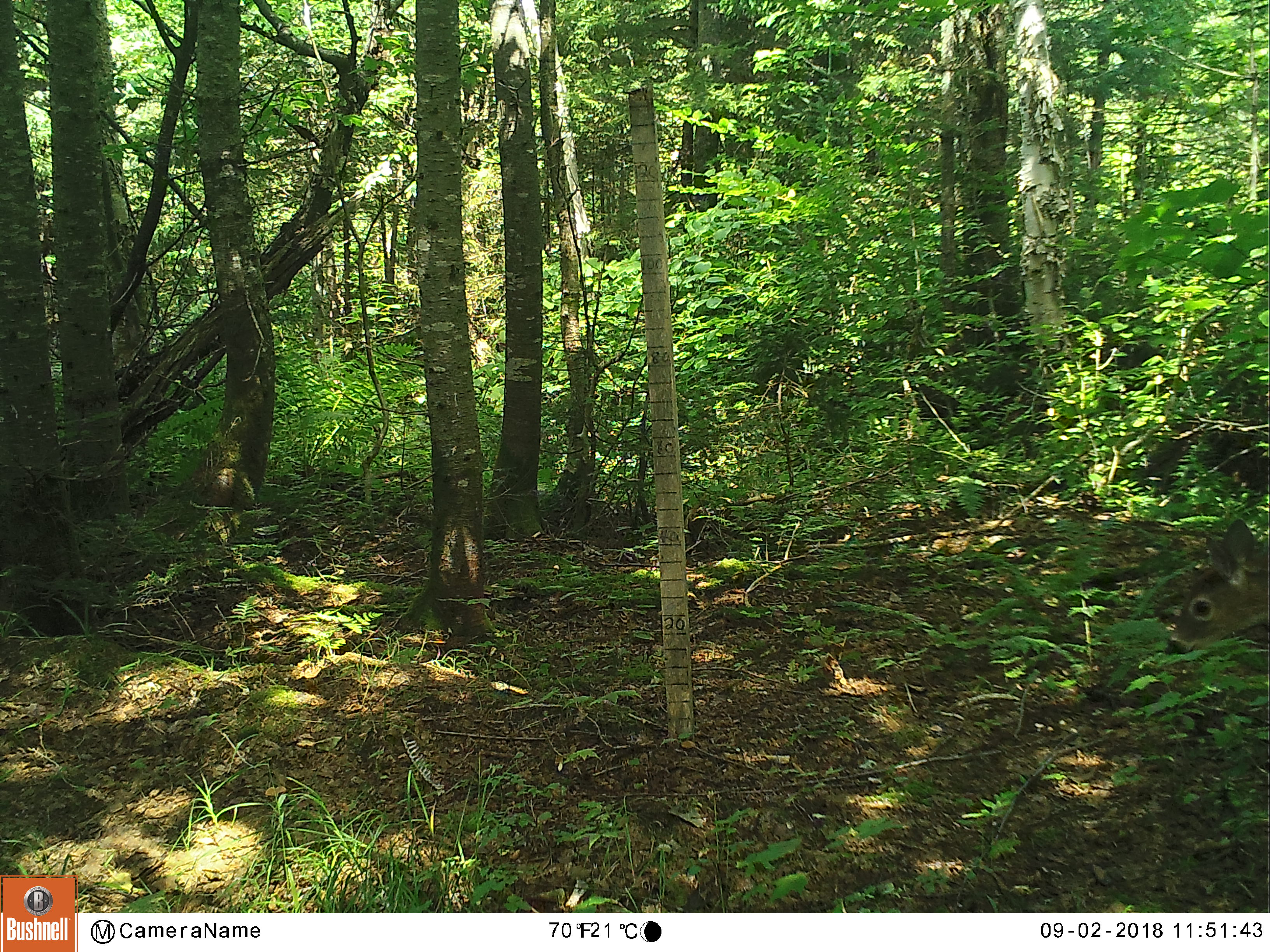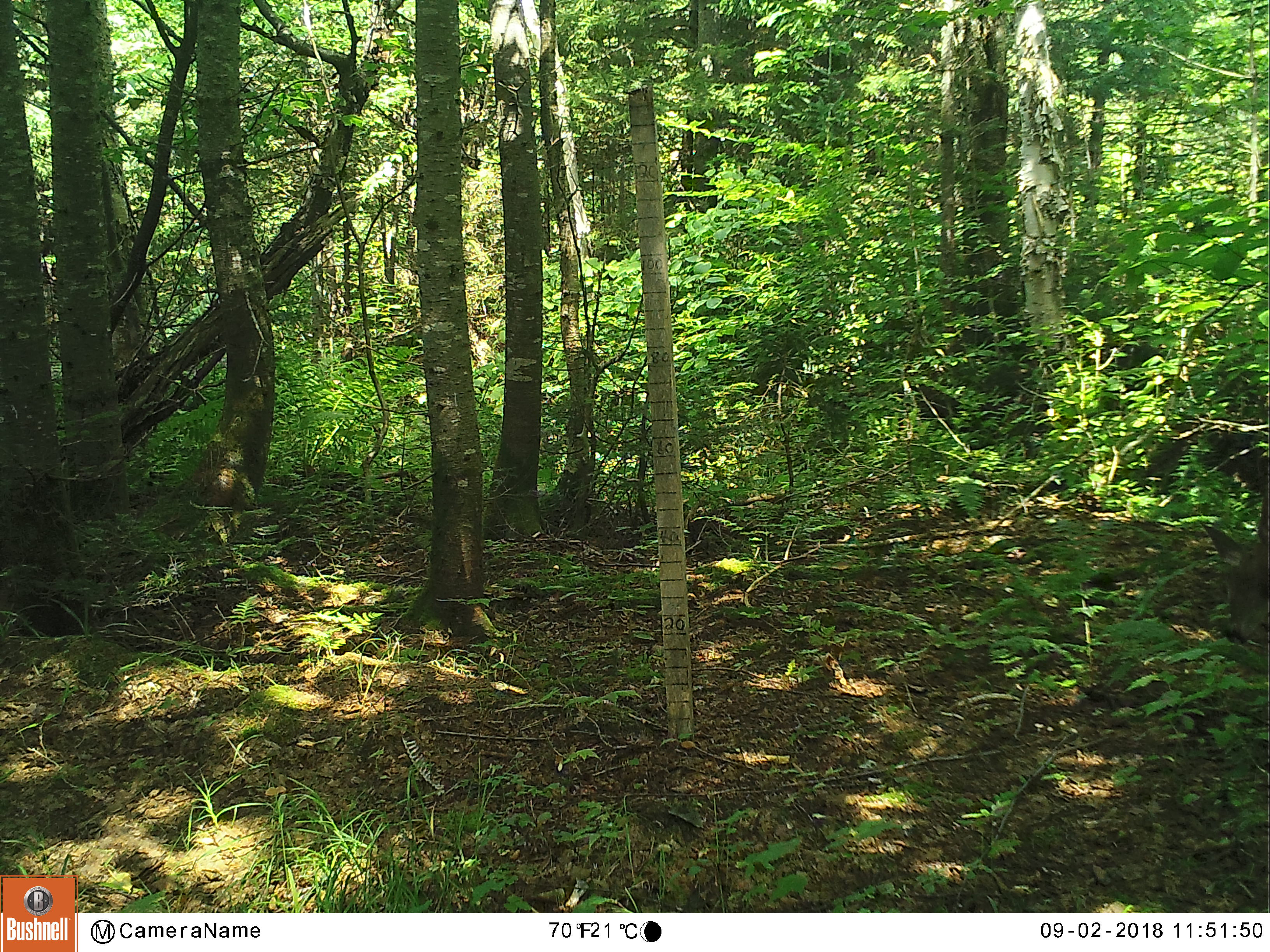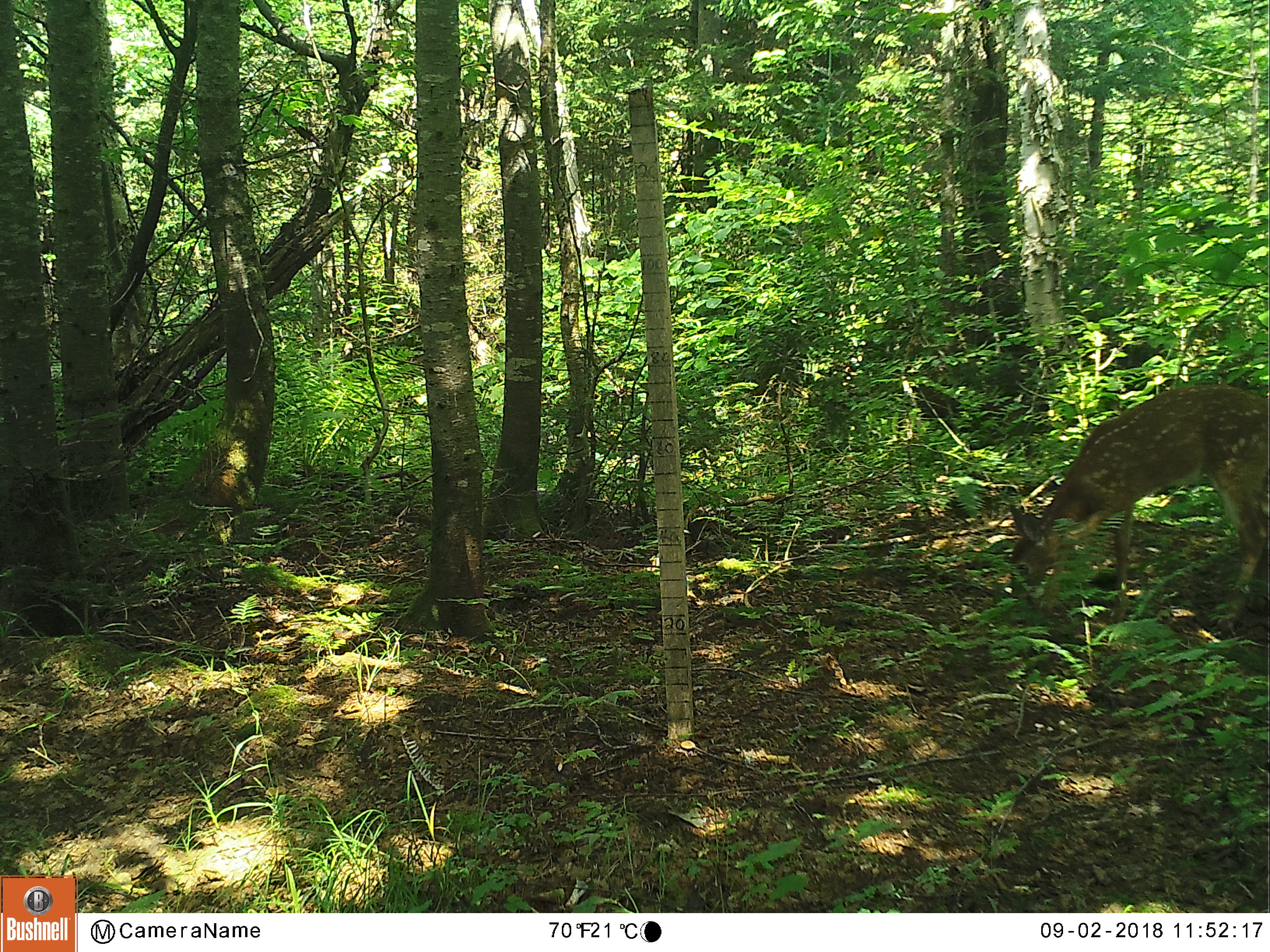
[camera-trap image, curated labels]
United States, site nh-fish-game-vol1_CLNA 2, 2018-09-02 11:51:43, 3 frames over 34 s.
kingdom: Animalia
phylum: Chordata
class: Mammalia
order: Artiodactyla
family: Cervidae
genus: Odocoileus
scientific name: Odocoileus virginianus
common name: white-tailed deer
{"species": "white-tailed deer (Odocoileus virginianus)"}